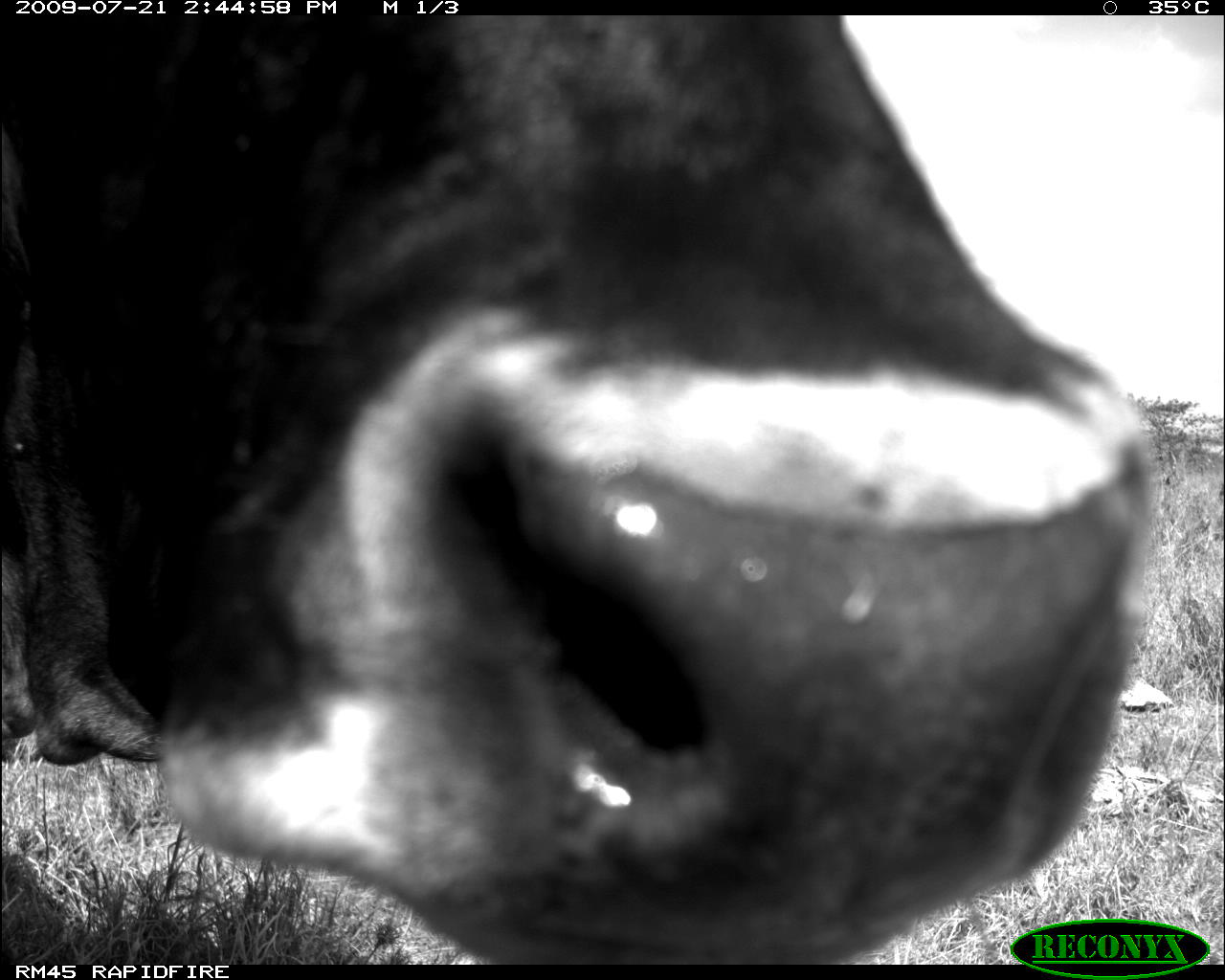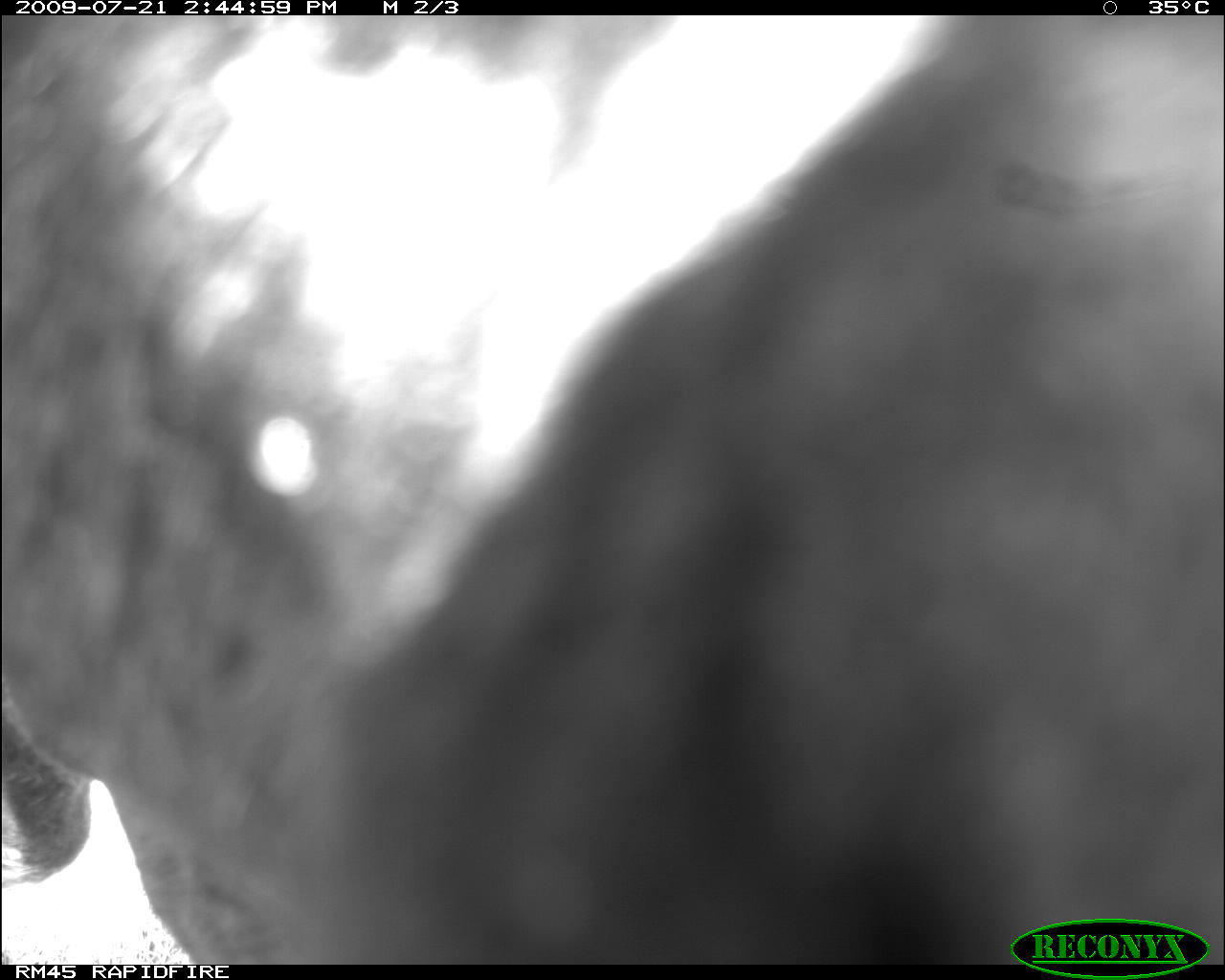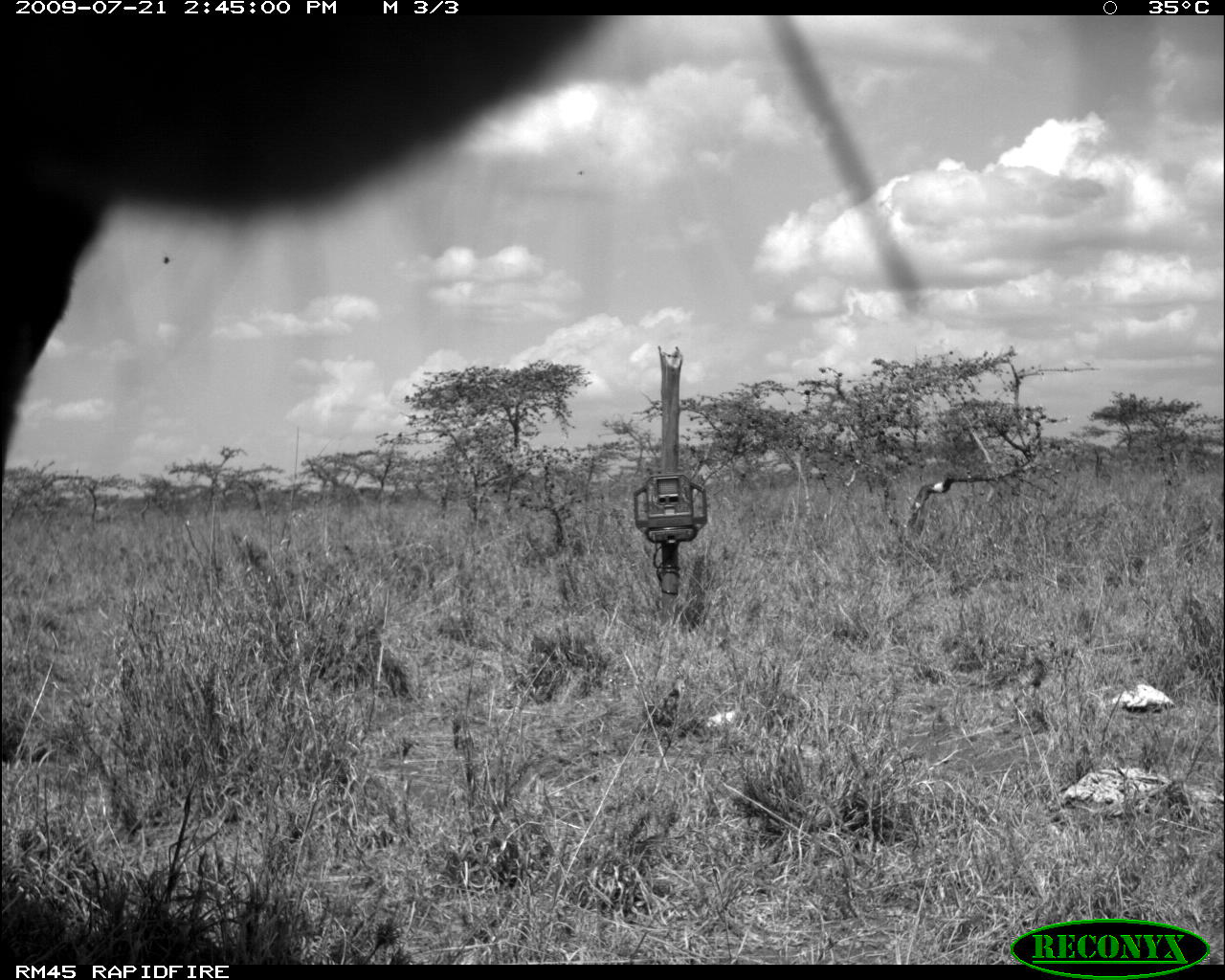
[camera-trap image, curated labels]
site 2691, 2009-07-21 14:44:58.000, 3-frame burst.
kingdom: Animalia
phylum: Chordata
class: Mammalia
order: Artiodactyla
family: Bovidae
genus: Bos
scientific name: Bos taurus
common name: domestic cattle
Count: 1.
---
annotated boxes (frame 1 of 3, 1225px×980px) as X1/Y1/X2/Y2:
bos taurus: 2/16/1157/965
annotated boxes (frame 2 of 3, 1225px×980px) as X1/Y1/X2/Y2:
bos taurus: 1/14/1224/965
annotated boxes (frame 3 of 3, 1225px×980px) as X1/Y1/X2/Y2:
bos taurus: 0/13/597/489